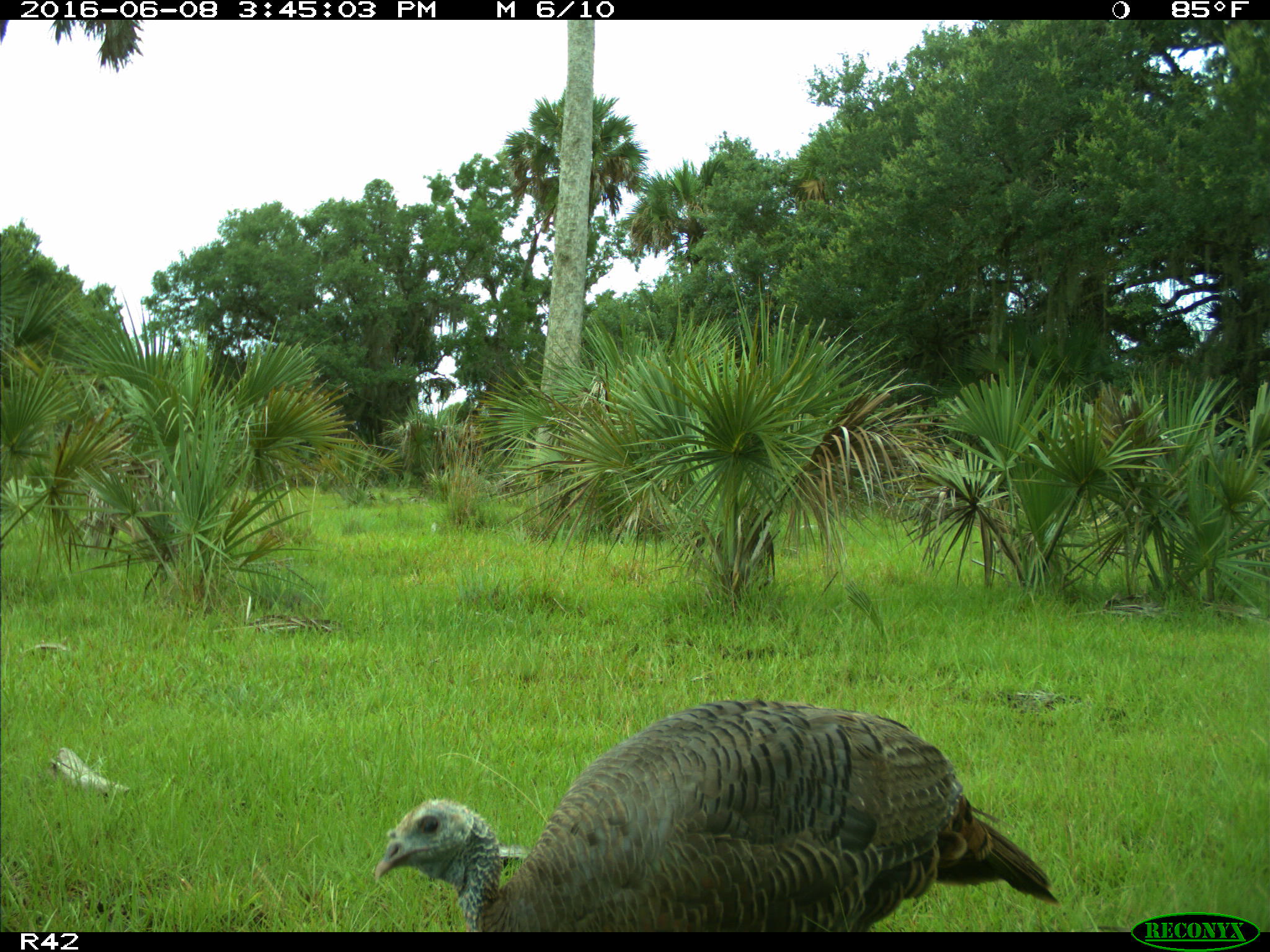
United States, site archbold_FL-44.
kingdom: Animalia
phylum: Chordata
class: Aves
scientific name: Aves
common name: birds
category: unidentified bird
Unidentified bird (birds) (Aves).